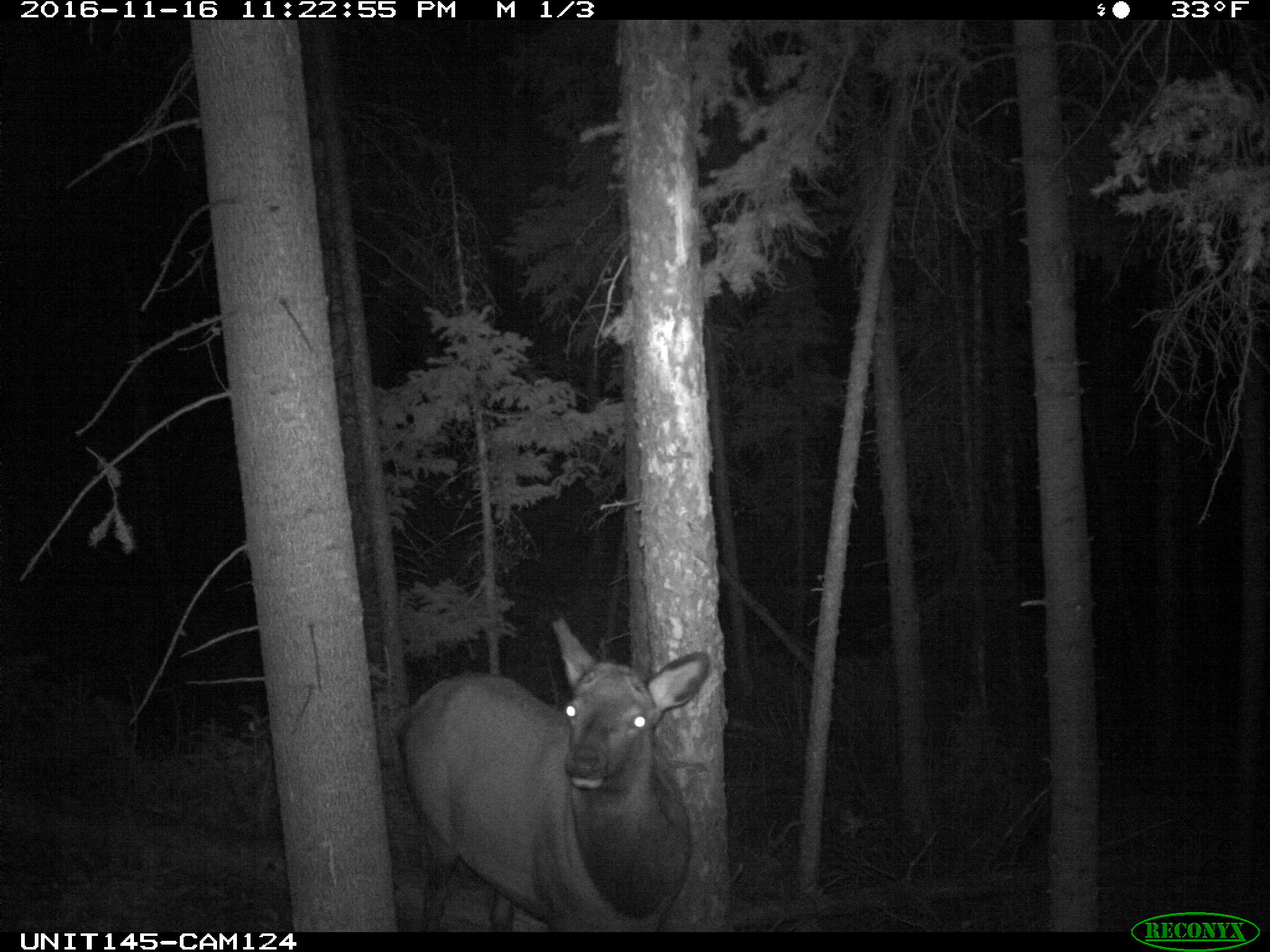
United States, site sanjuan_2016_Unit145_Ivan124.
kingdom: Animalia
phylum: Chordata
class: Mammalia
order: Artiodactyla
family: Cervidae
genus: Cervus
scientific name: Cervus elaphus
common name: red deer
Cervus elaphus (red deer).